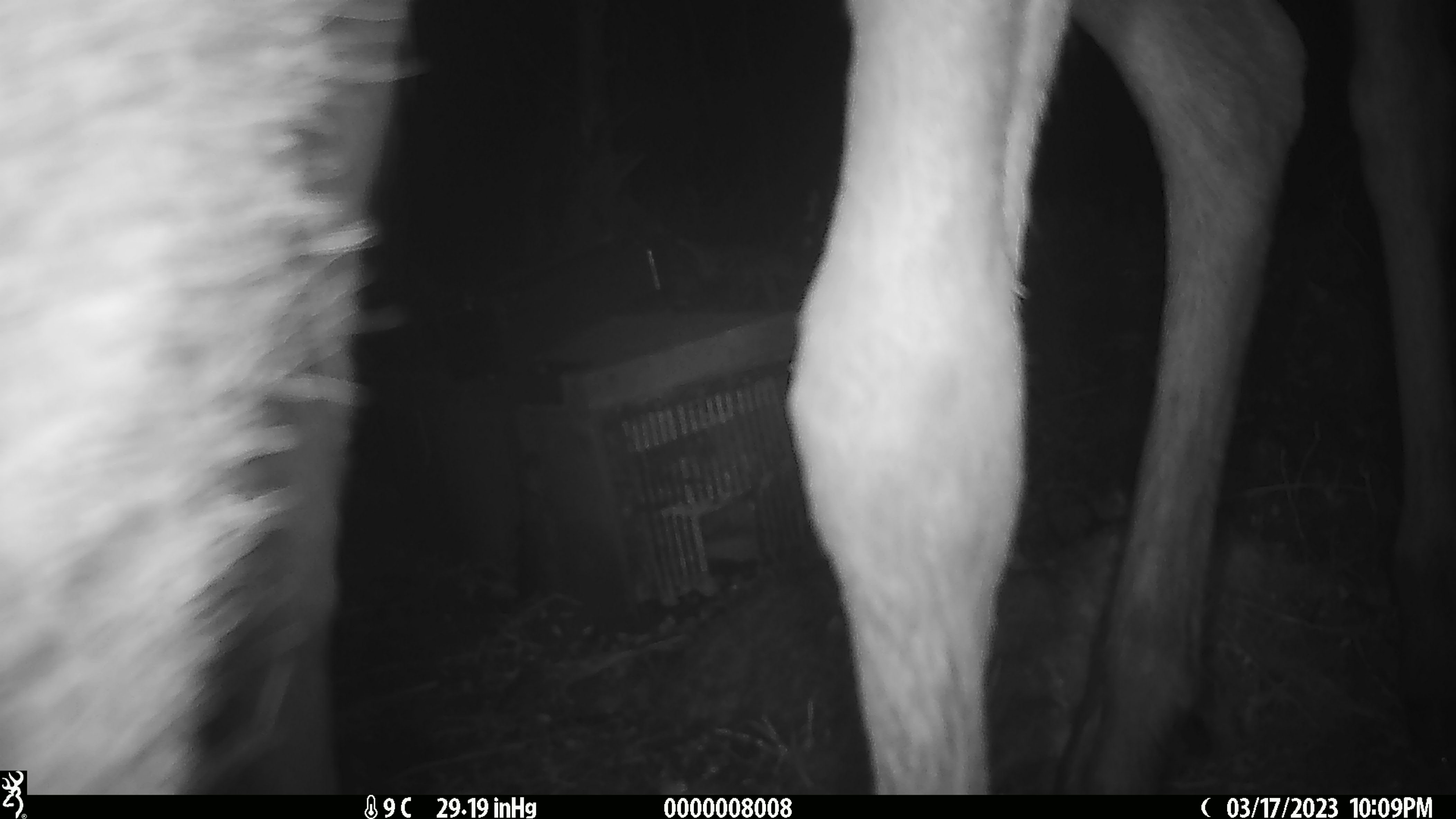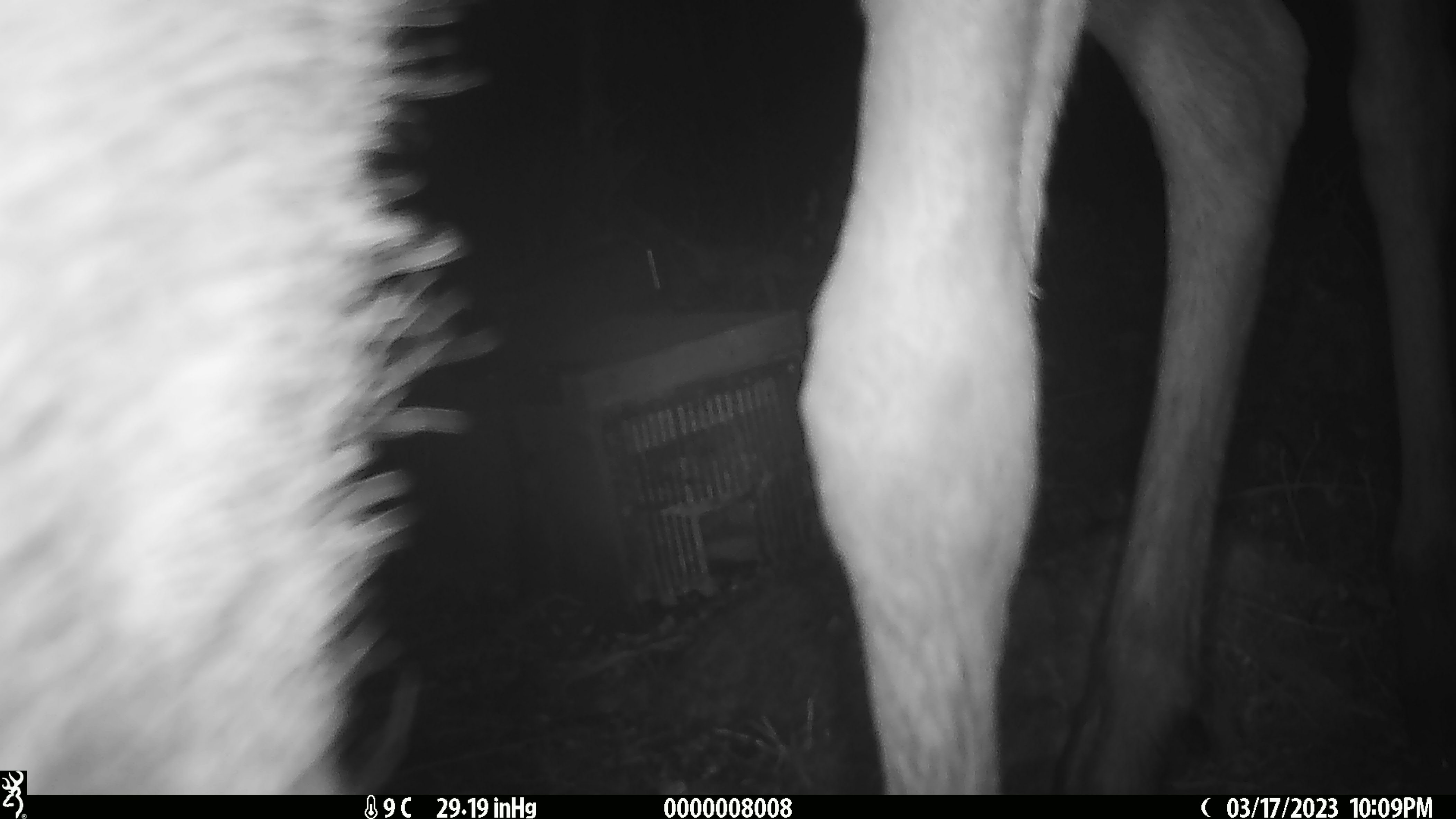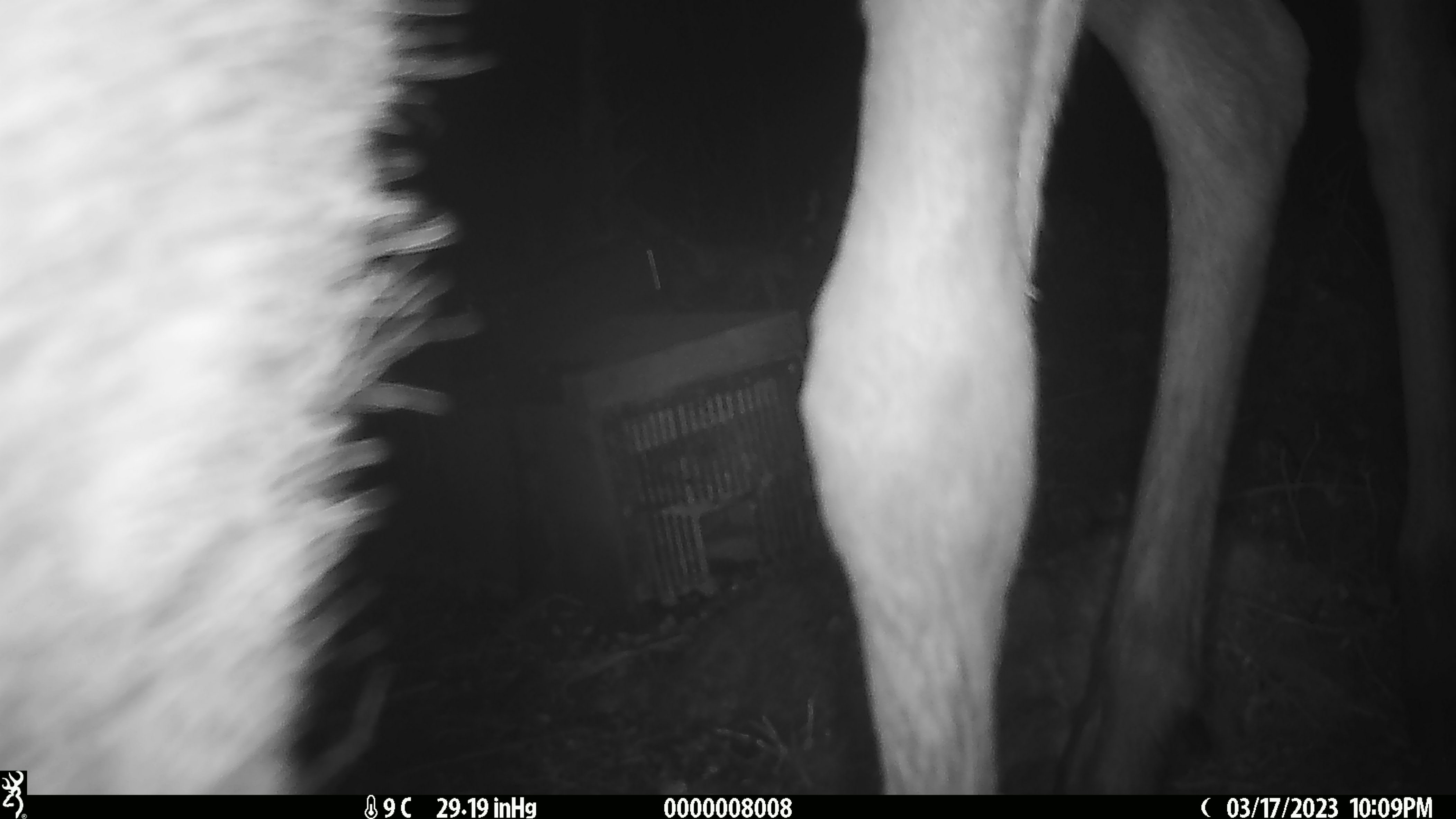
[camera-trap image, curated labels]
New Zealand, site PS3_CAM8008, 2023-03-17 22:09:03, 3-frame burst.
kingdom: Animalia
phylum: Chordata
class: Mammalia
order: Artiodactyla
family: Cervidae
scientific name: Cervidae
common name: deer